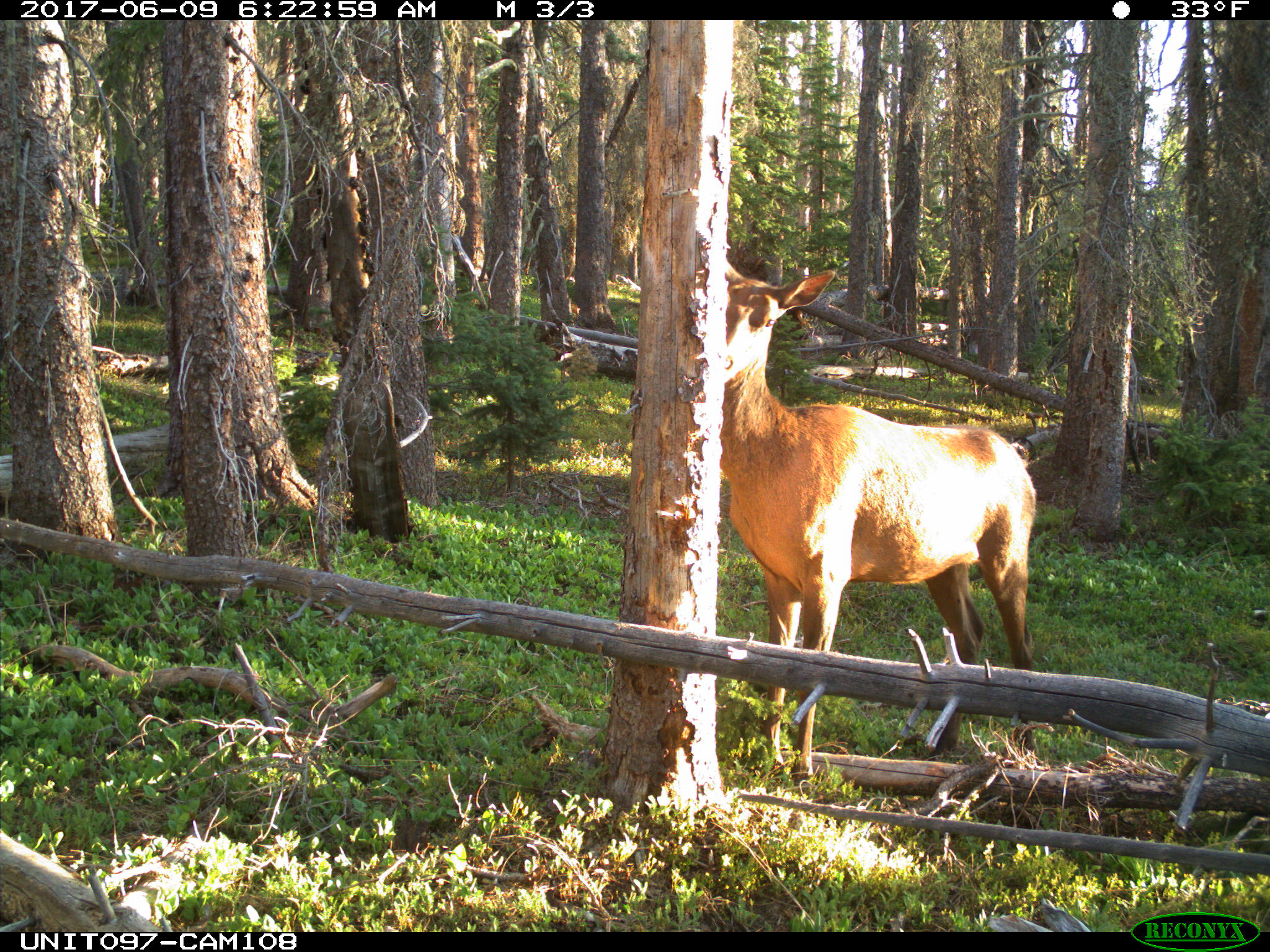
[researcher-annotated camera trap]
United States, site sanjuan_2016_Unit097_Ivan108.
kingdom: Animalia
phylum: Chordata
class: Mammalia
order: Artiodactyla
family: Cervidae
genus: Cervus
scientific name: Cervus elaphus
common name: red deer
Cervus elaphus (red deer).